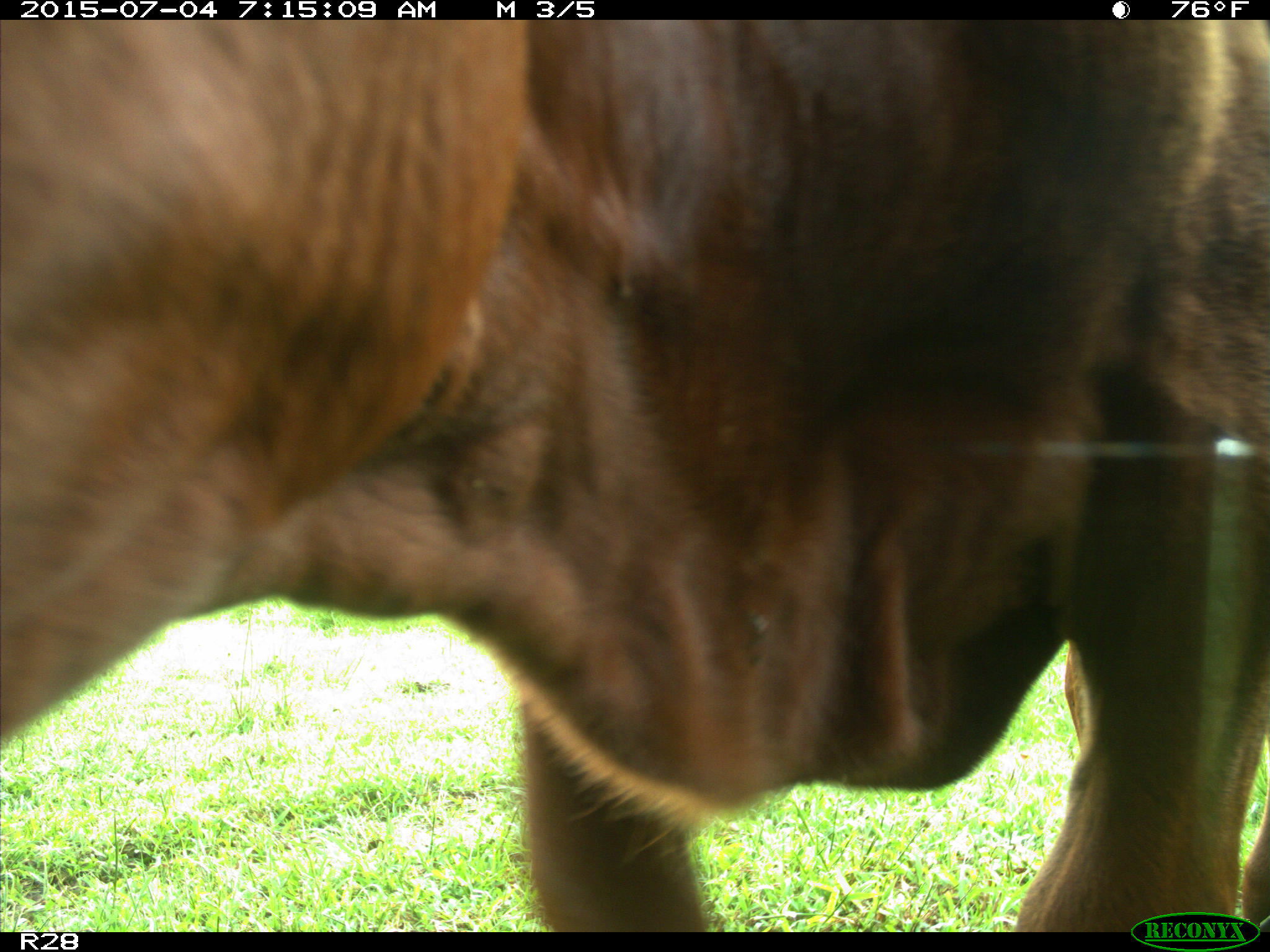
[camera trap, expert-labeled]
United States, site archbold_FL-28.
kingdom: Animalia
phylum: Chordata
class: Mammalia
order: Artiodactyla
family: Bovidae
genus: Bos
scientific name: Bos taurus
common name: domestic cow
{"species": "Bos taurus (domestic cow)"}